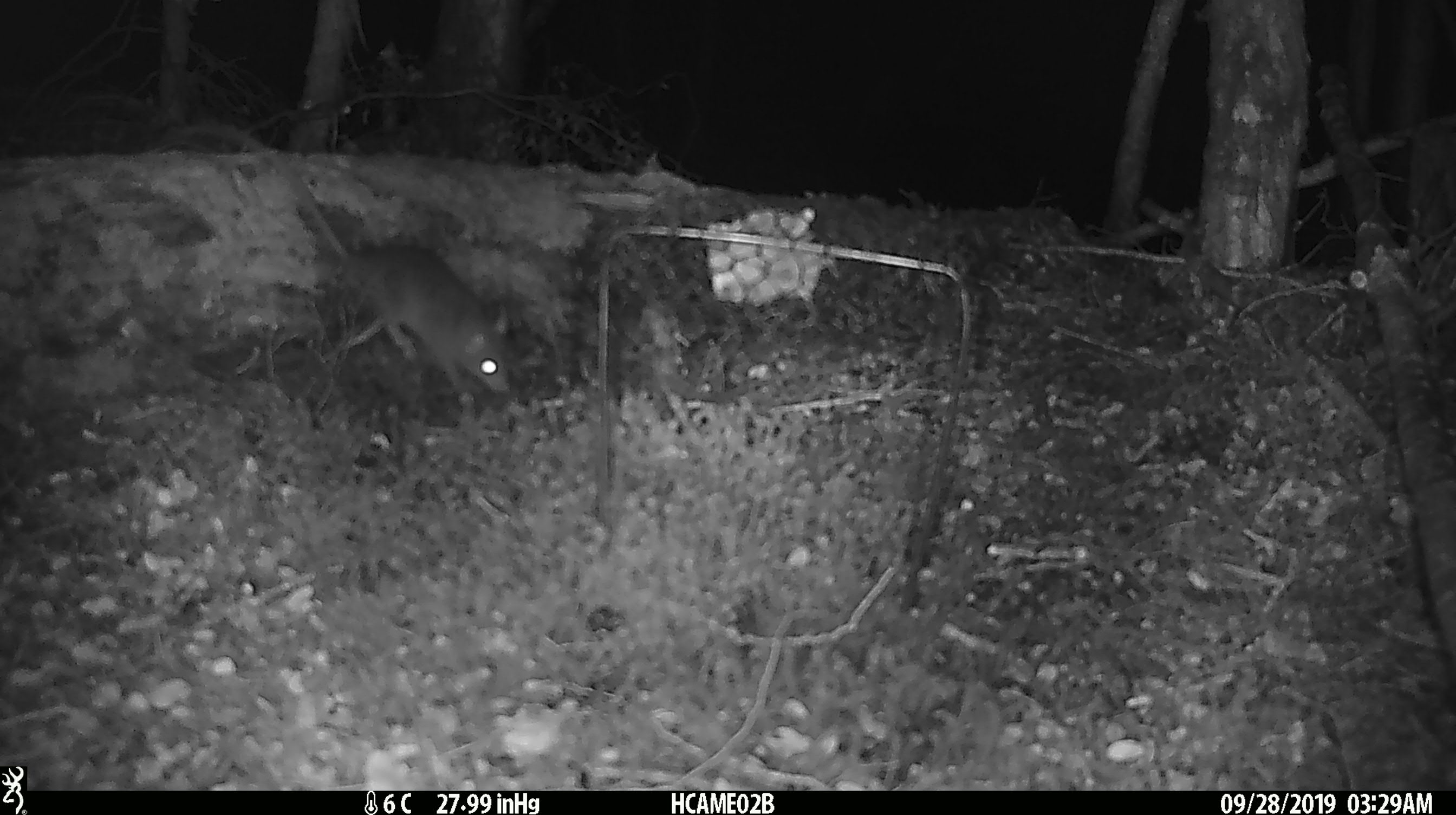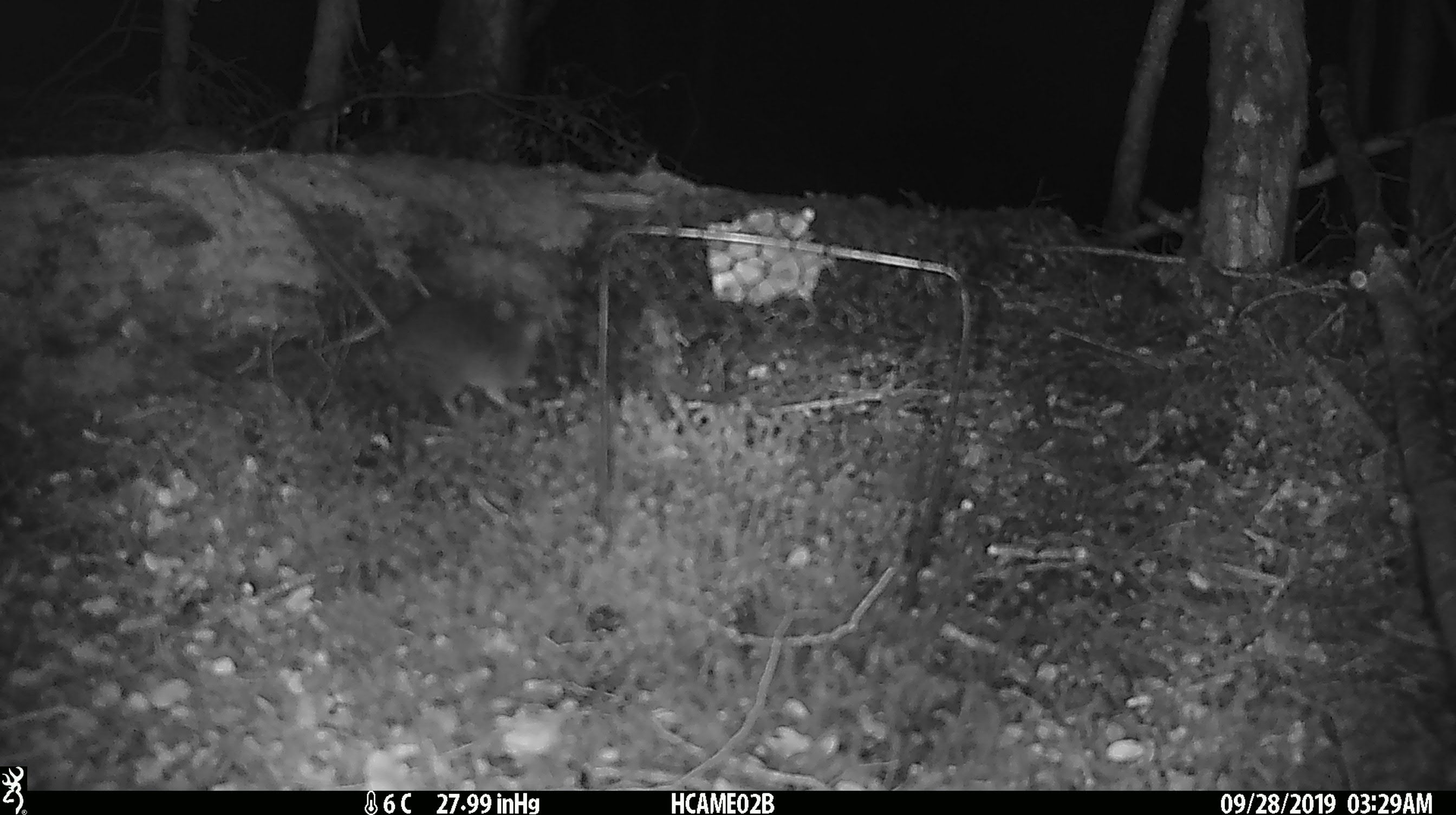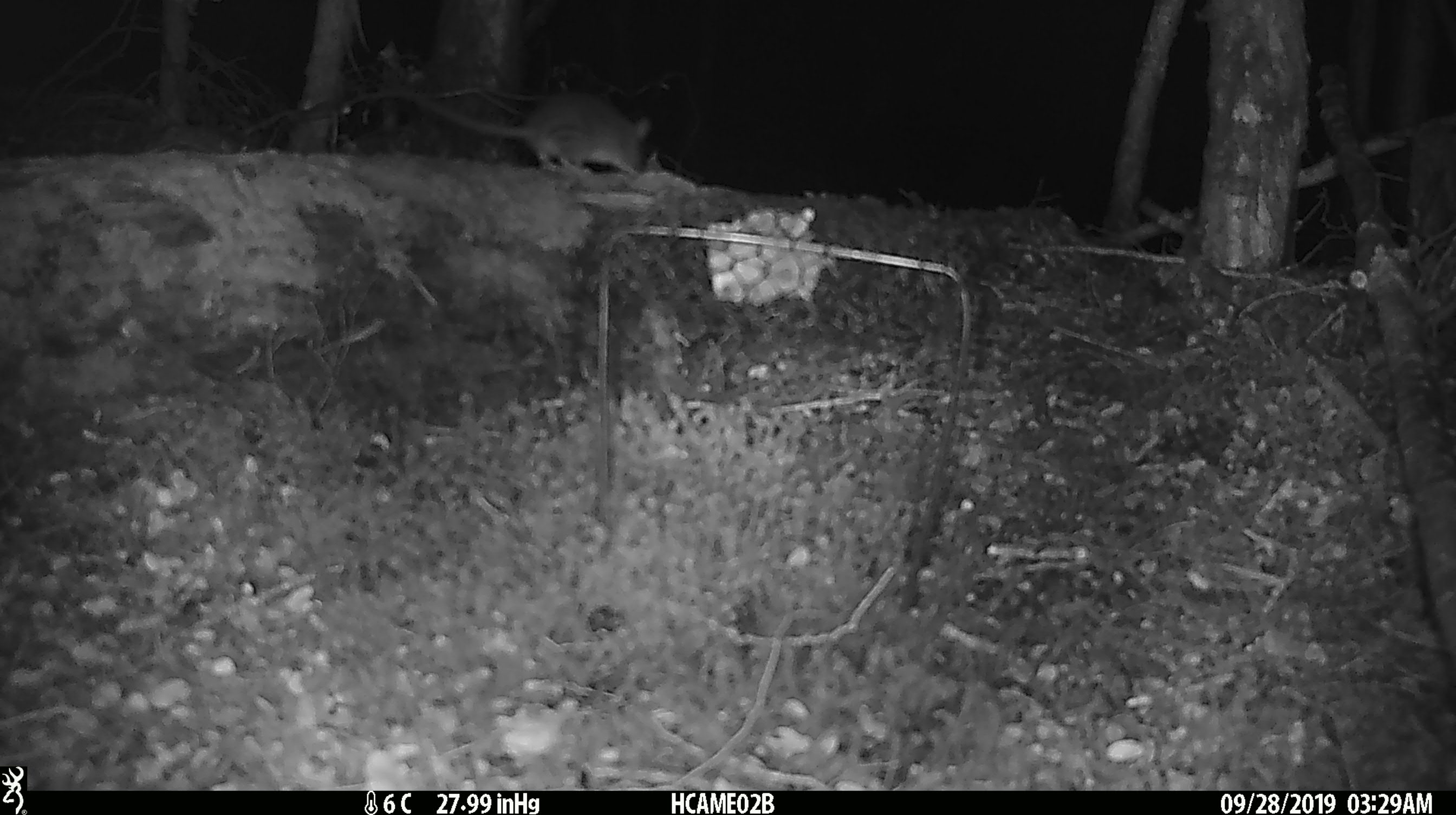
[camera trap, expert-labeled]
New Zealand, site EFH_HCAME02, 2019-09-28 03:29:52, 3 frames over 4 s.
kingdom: Animalia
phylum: Chordata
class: Mammalia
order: Rodentia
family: Muridae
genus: Mus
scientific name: Mus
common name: mouse